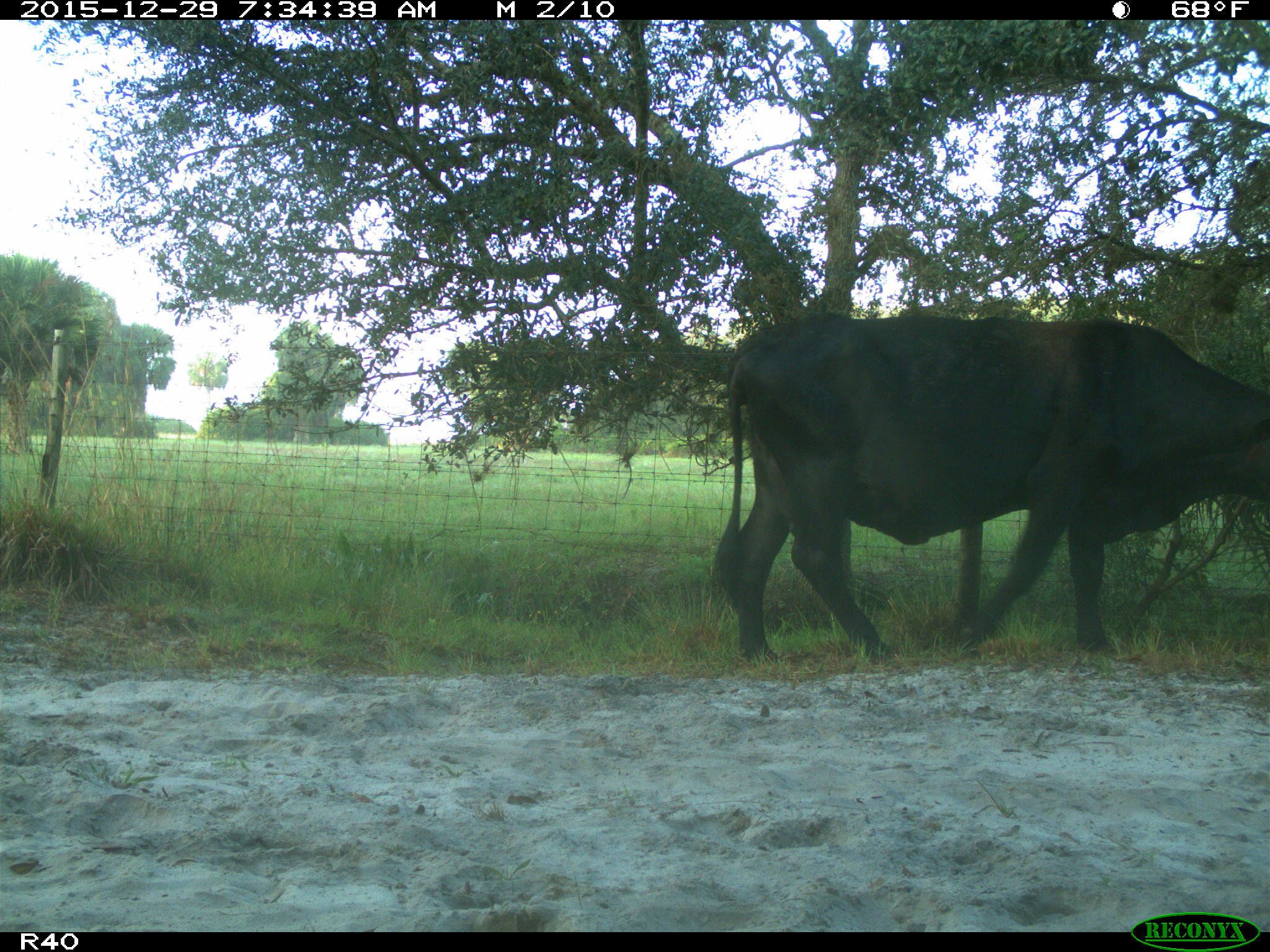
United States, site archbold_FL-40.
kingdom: Animalia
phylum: Chordata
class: Mammalia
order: Artiodactyla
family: Bovidae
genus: Bos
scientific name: Bos taurus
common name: domestic cow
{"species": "Bos taurus (domestic cow)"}